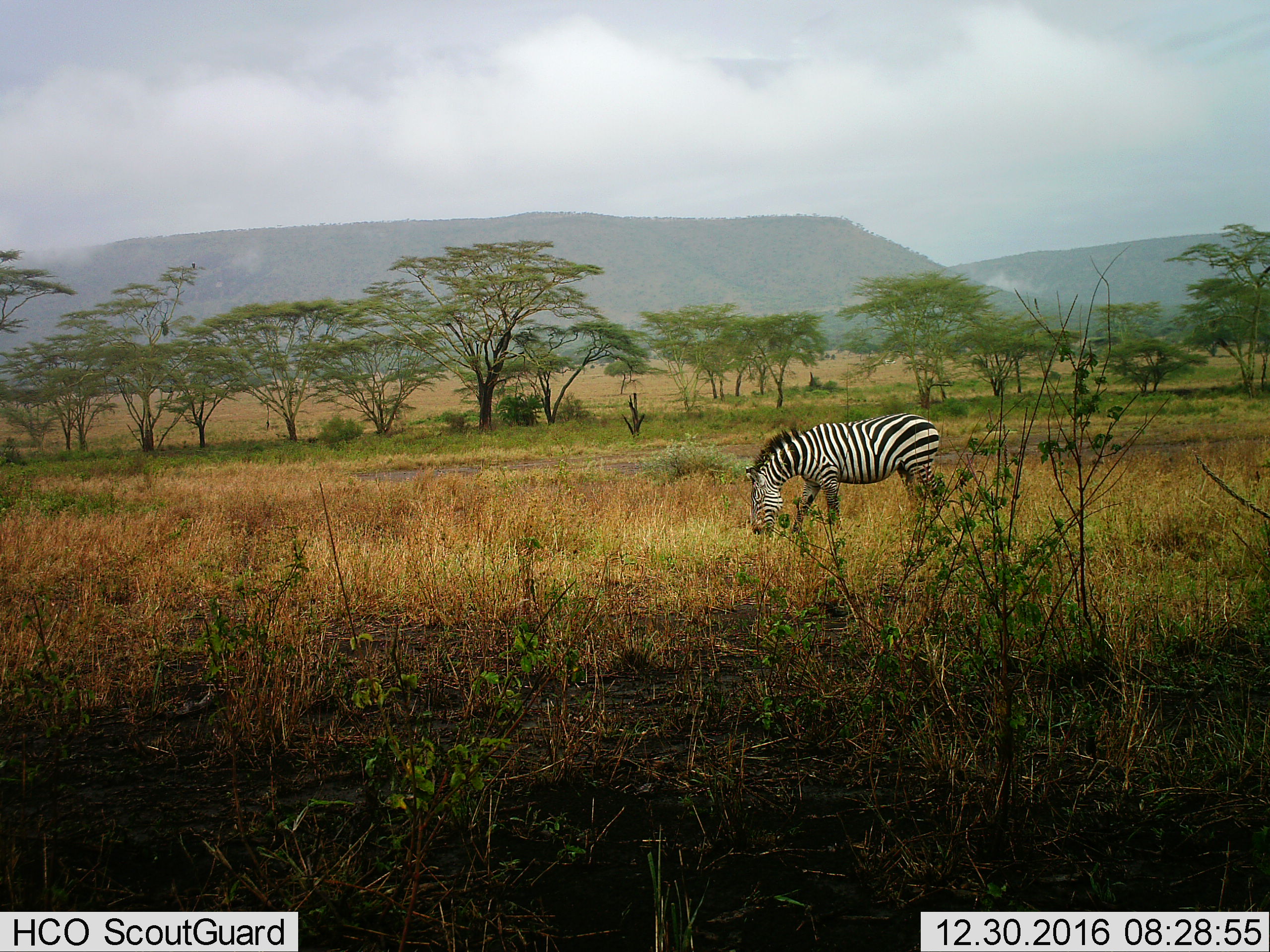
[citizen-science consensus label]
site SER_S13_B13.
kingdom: Animalia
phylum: Chordata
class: Mammalia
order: Perissodactyla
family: Equidae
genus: Equus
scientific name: Equus quagga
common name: plains zebra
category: zebraplains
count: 1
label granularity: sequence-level